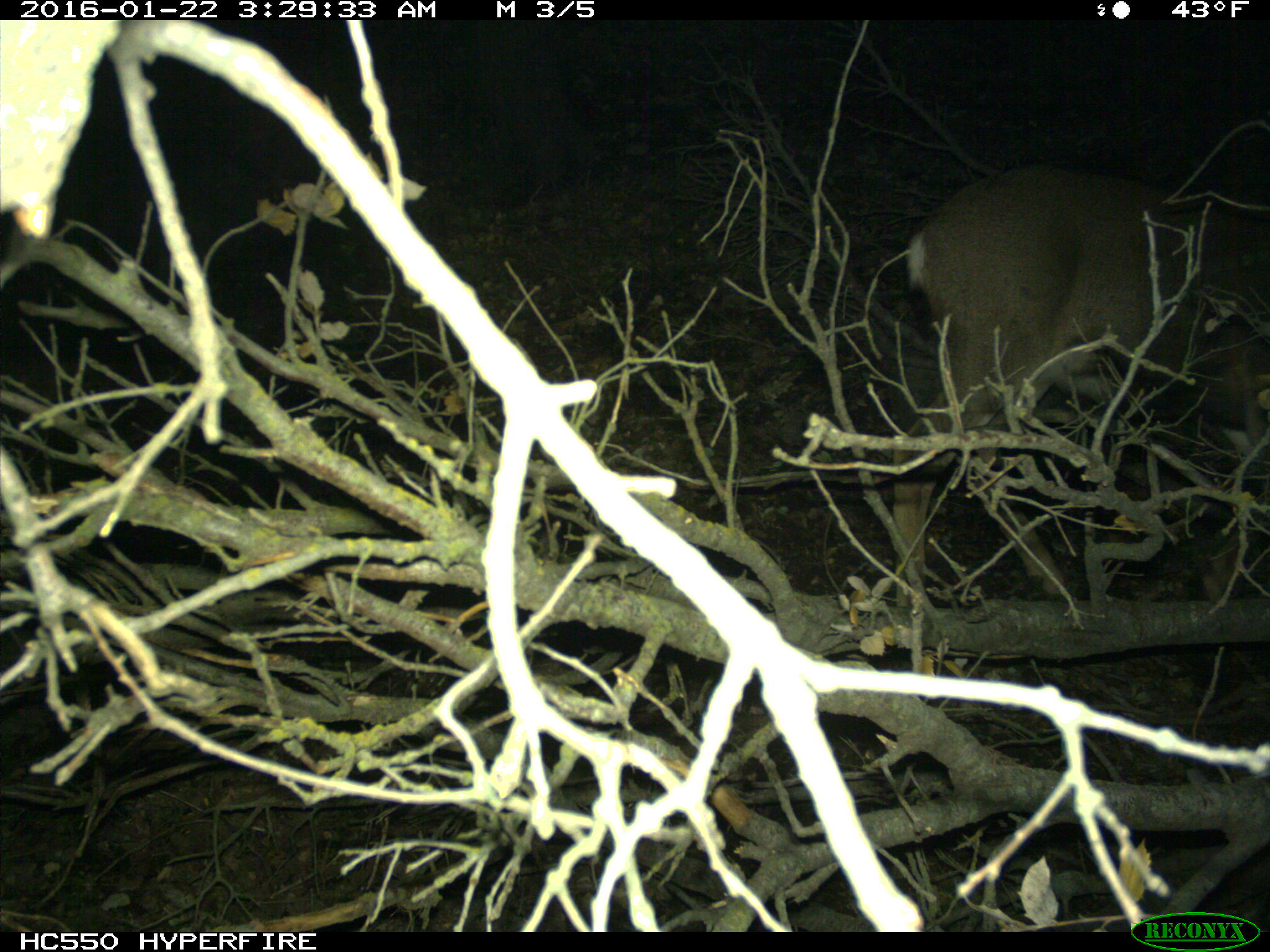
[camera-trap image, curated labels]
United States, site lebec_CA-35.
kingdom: Animalia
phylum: Chordata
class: Mammalia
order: Artiodactyla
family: Cervidae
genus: Odocoileus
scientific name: Odocoileus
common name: deer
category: unidentified deer